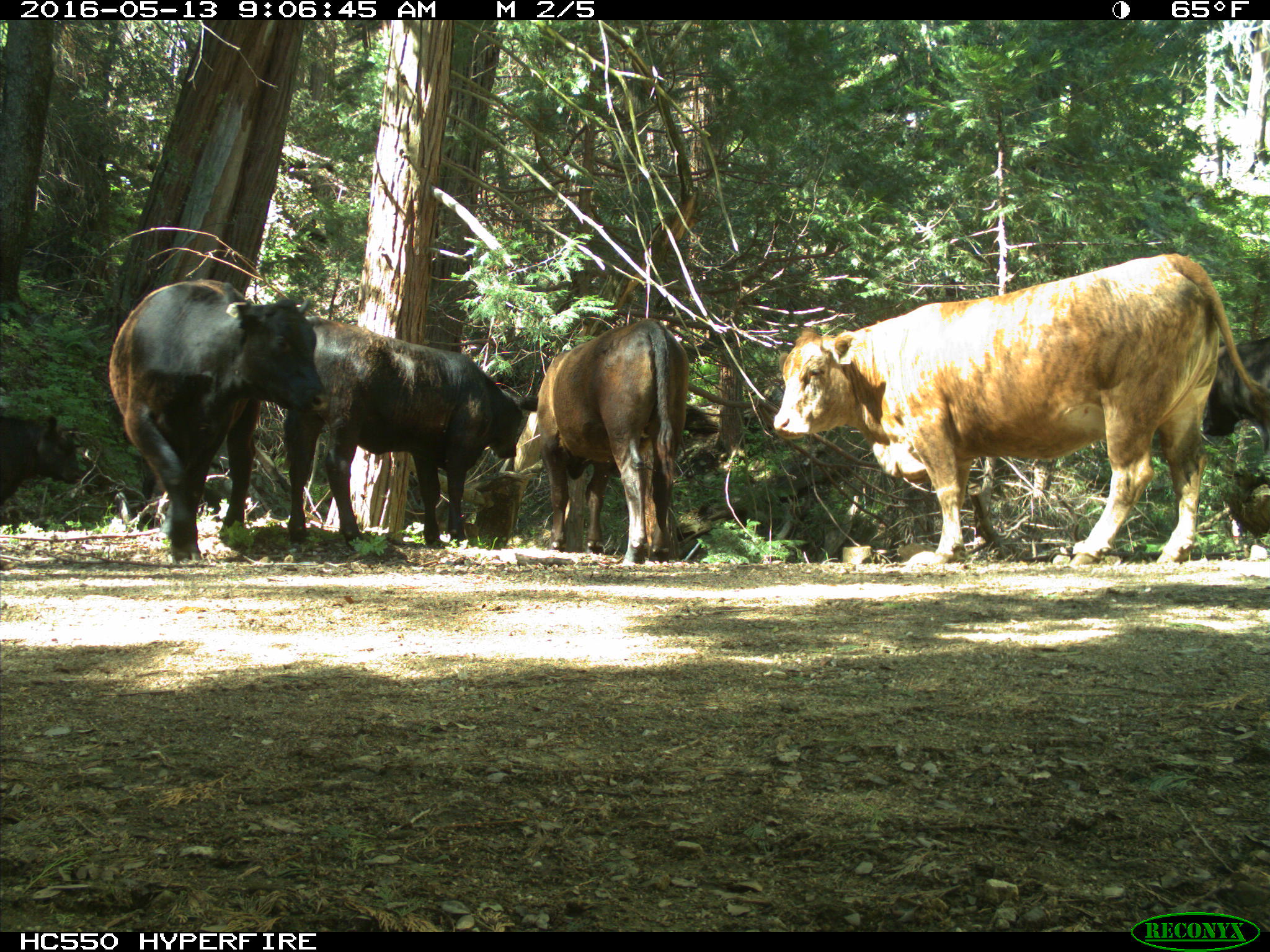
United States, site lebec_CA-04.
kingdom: Animalia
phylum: Chordata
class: Mammalia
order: Artiodactyla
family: Bovidae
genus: Bos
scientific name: Bos taurus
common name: domestic cow